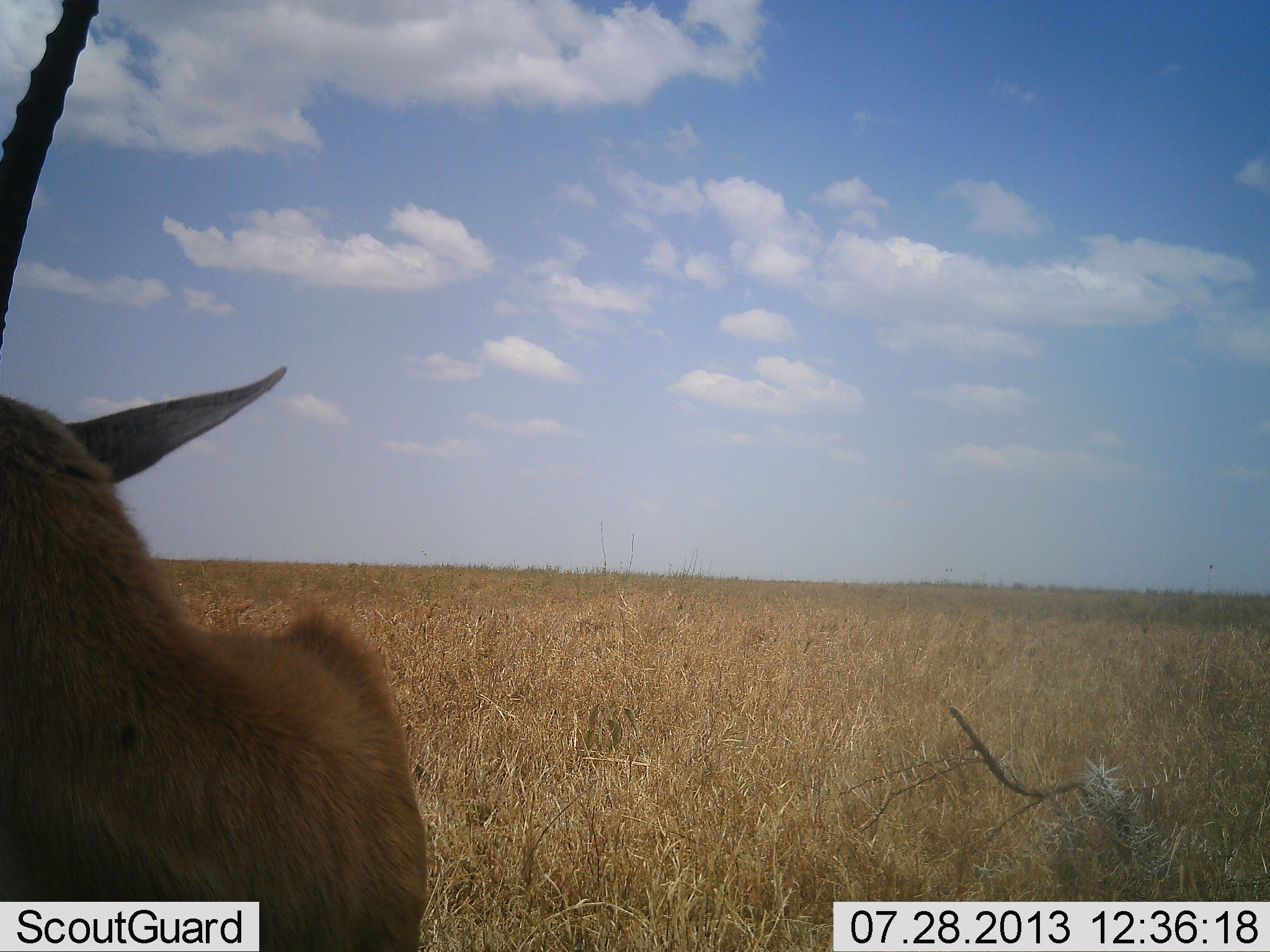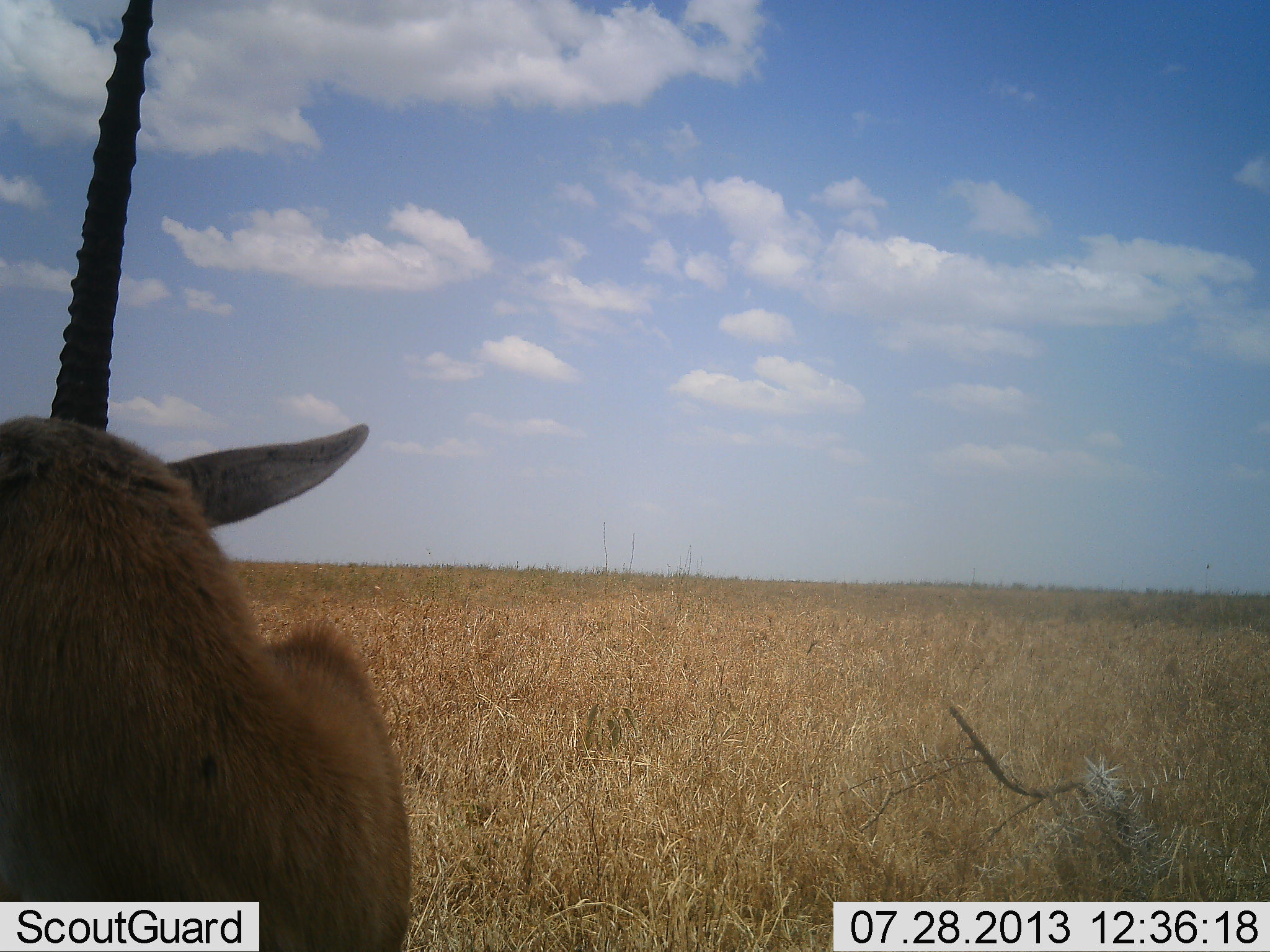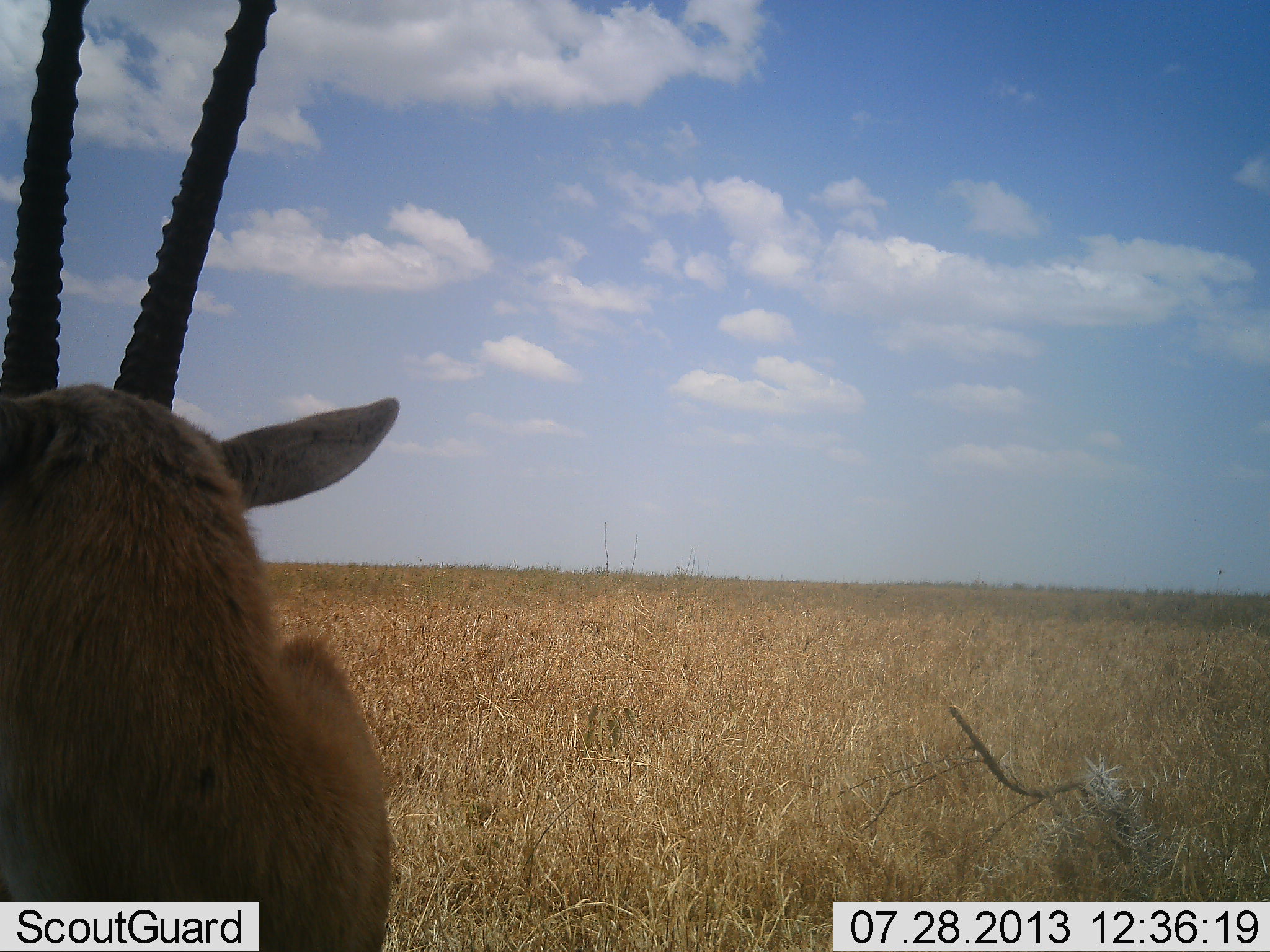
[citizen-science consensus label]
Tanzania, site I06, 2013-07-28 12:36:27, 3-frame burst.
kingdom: Animalia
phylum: Chordata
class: Mammalia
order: Artiodactyla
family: Bovidae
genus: Nanger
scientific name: Nanger granti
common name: grant's gazelle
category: gazellegrants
Gazellegrants (grant's gazelle) (Nanger granti), count 1. Behavior (volunteer vote fractions): standing 79%, resting 0%, moving 16%, interacting 5%. Young present (vote fraction): 0%. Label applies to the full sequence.